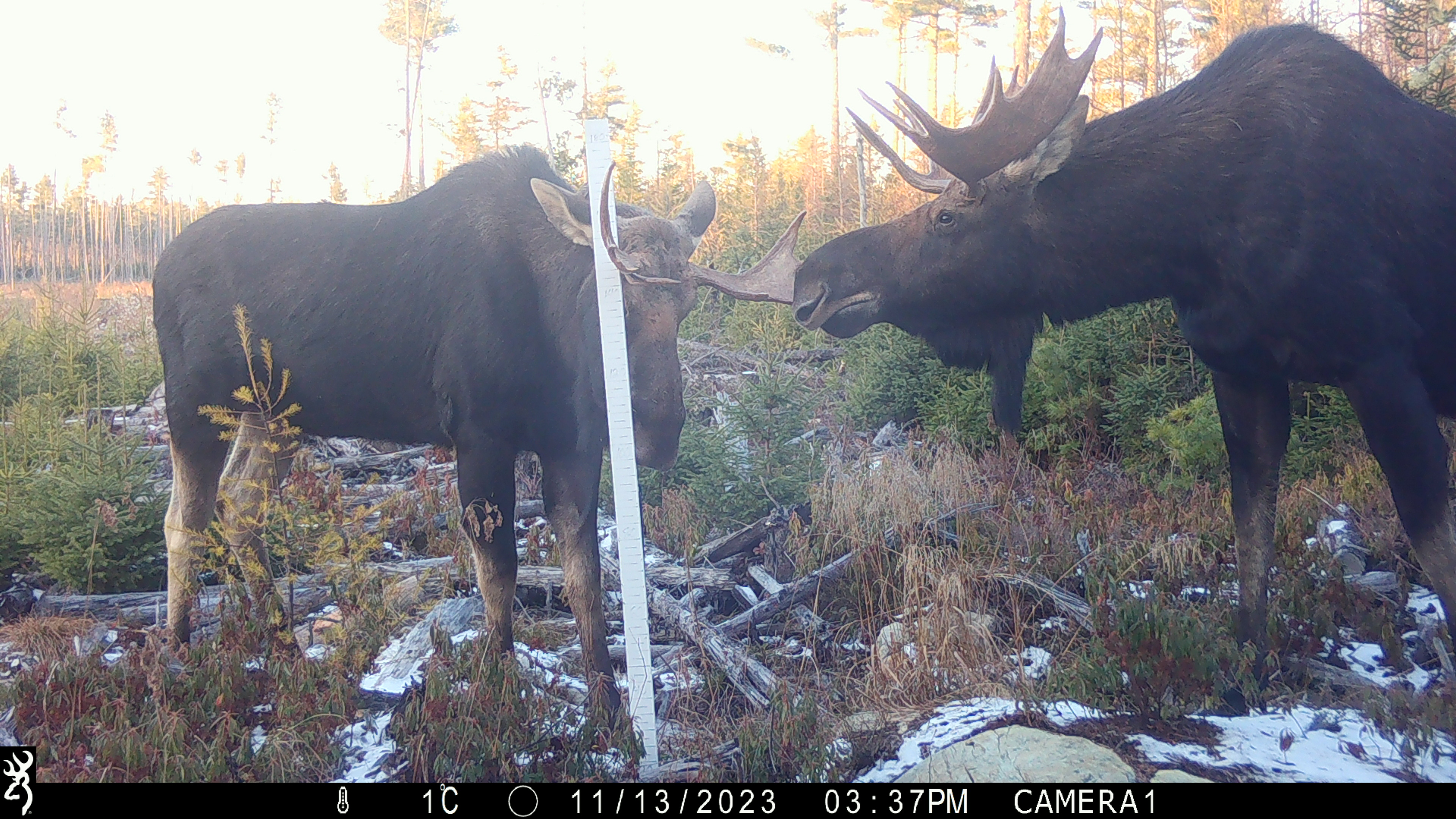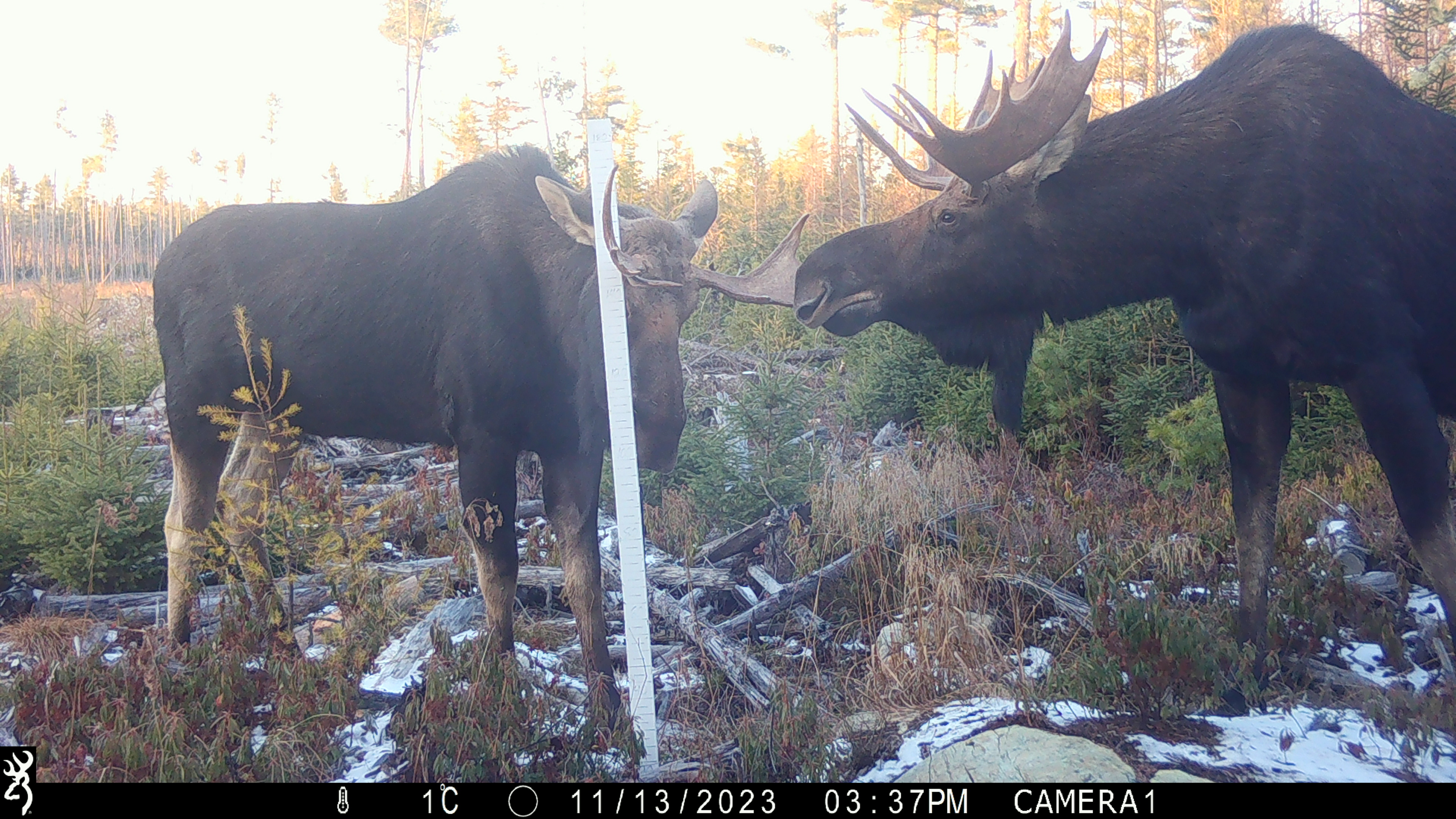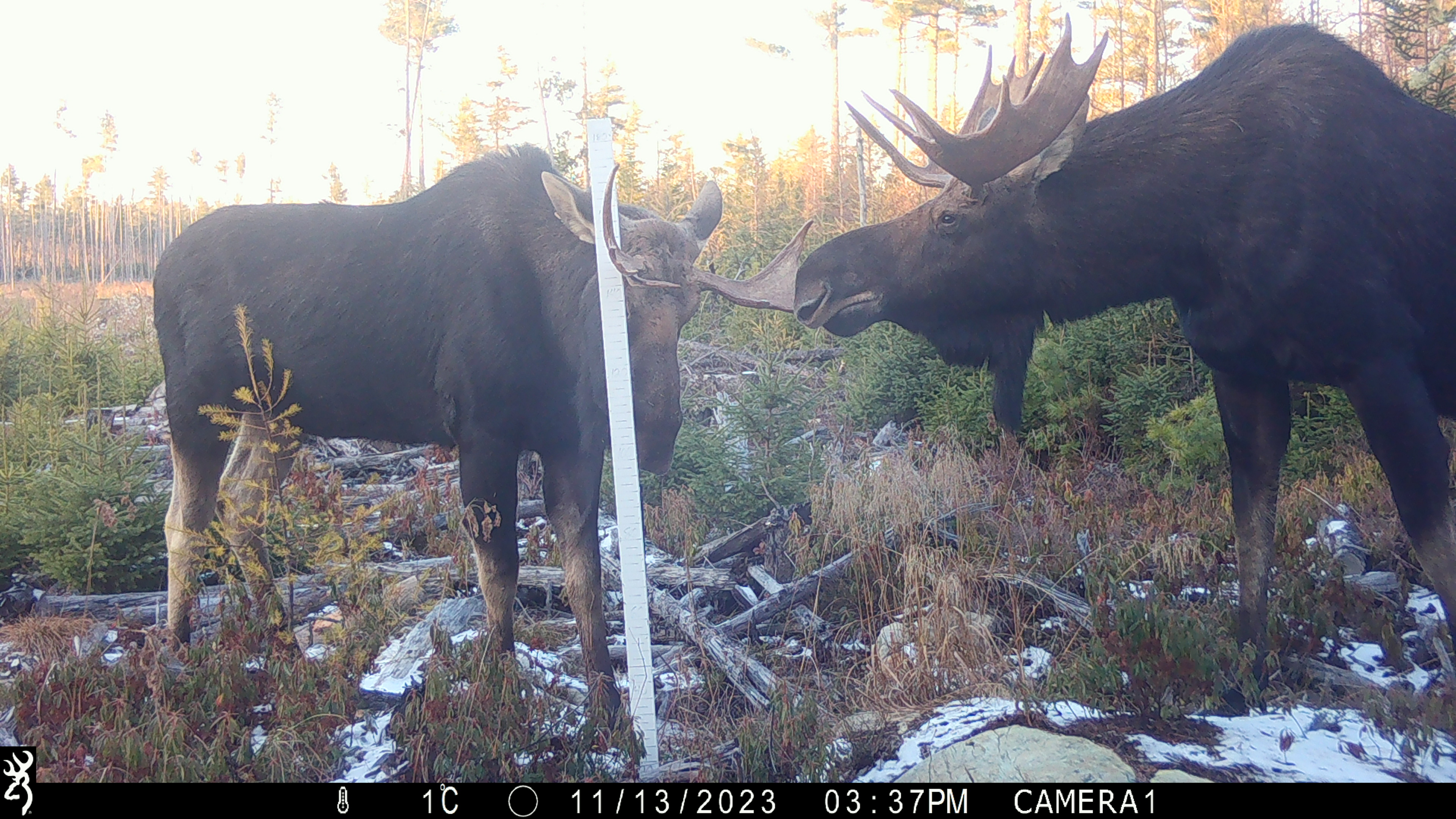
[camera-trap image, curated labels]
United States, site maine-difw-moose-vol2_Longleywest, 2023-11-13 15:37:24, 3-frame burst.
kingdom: Animalia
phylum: Chordata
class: Mammalia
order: Artiodactyla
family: Cervidae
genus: Alces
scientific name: Alces alces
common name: moose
Moose (Alces alces).